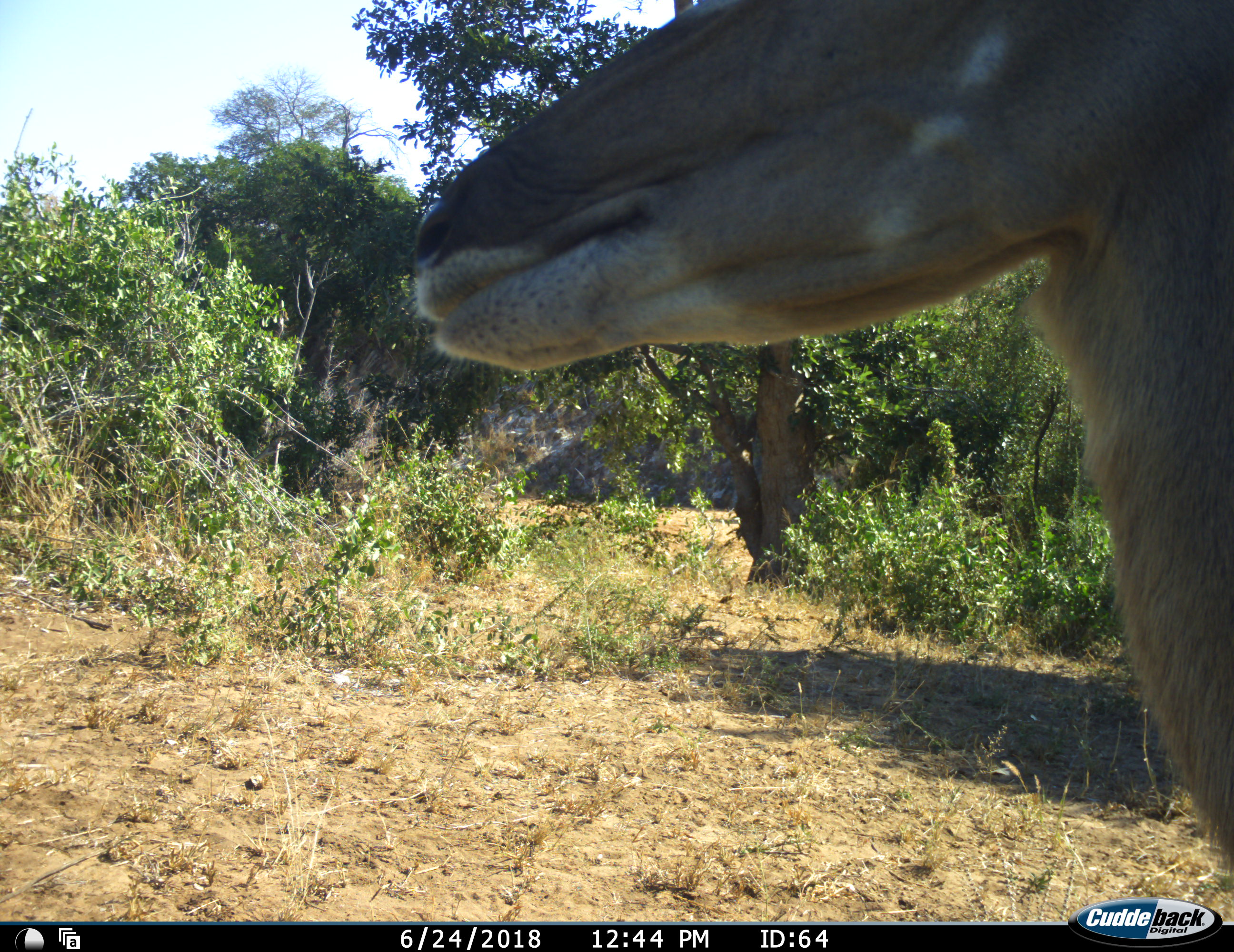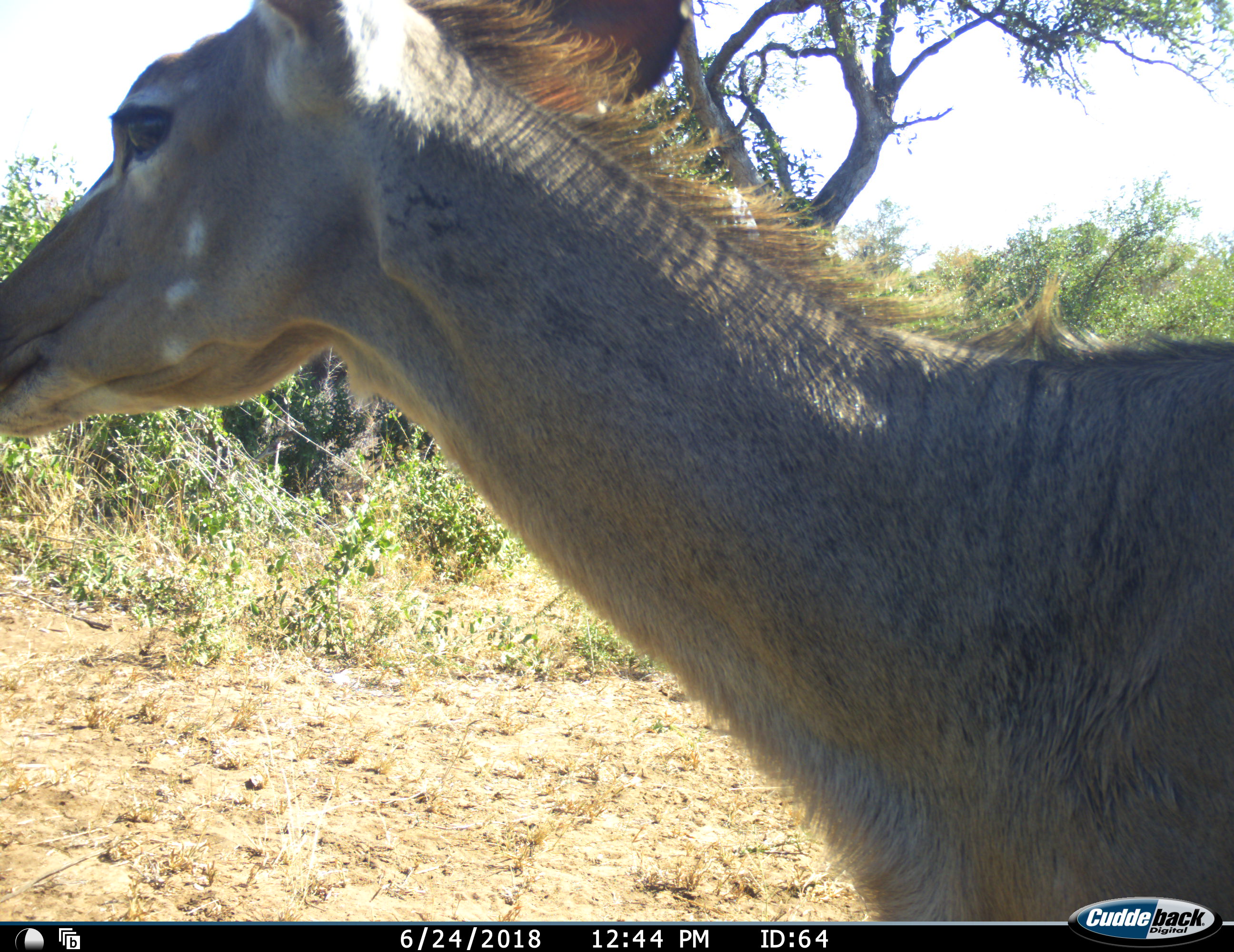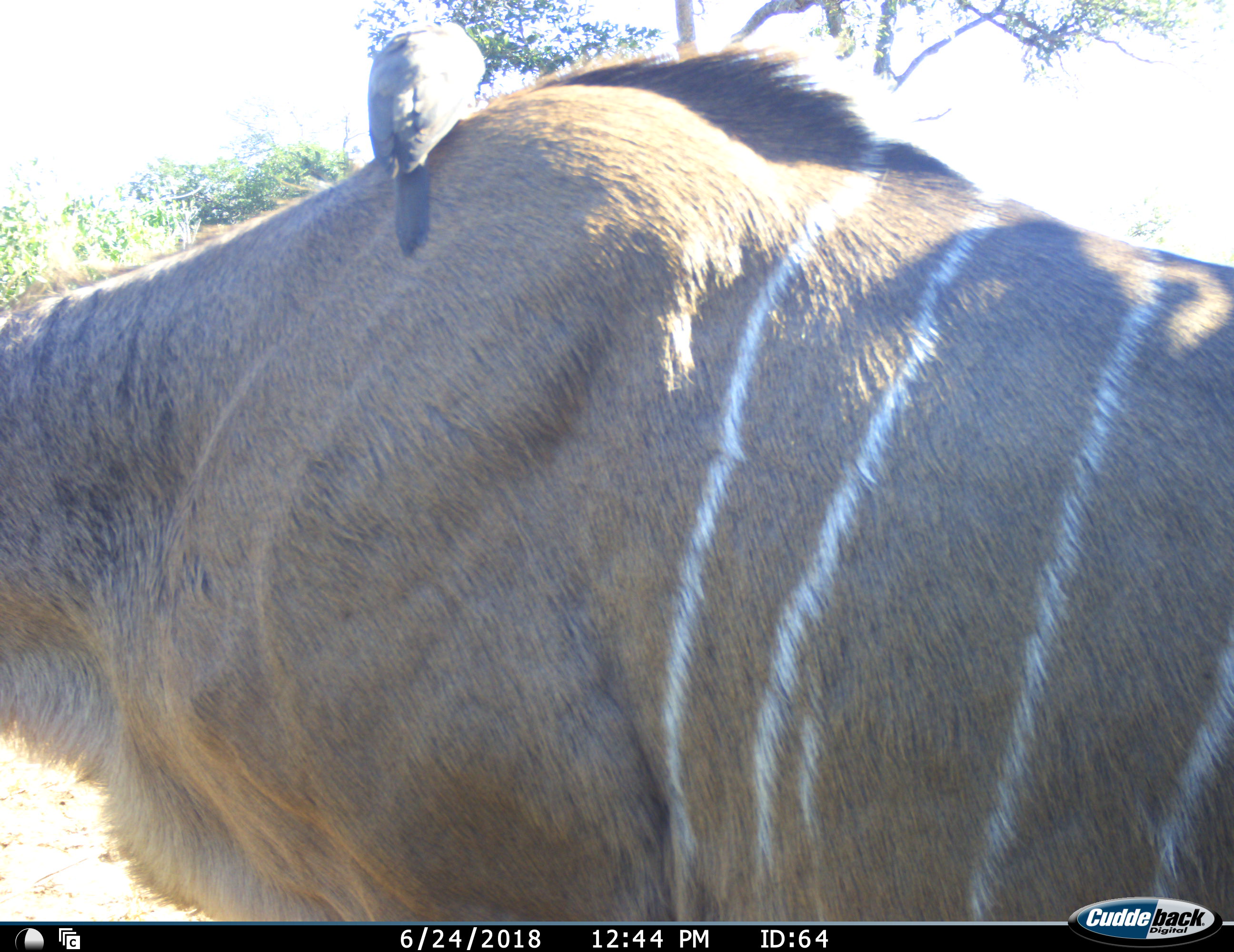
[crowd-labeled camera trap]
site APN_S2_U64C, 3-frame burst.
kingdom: Animalia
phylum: Chordata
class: Aves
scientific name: Aves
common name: bird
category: birdother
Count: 1.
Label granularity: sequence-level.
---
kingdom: Animalia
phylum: Chordata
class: Mammalia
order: Artiodactyla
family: Bovidae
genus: Tragelaphus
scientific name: Tragelaphus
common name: kudu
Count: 1.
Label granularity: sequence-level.